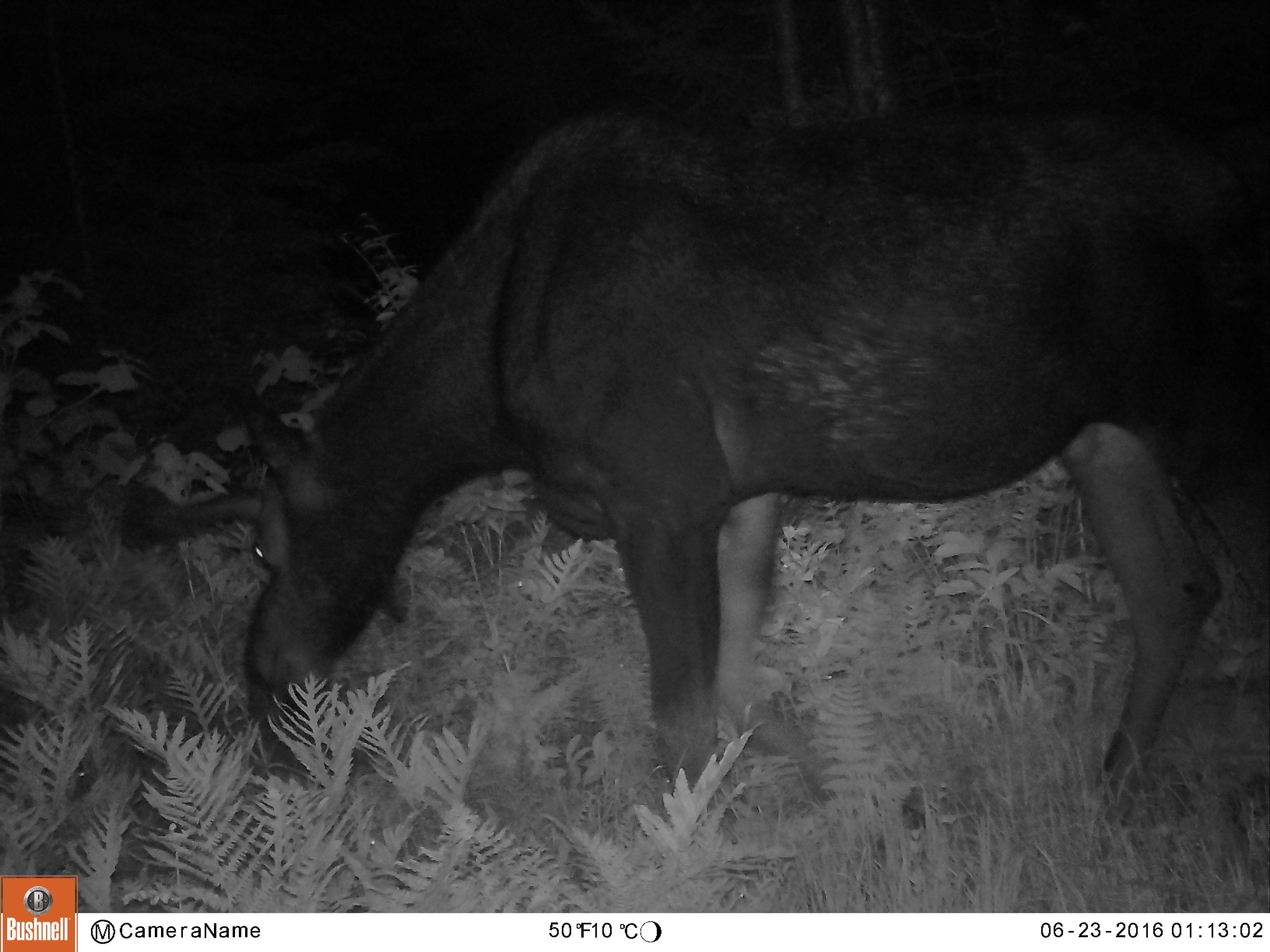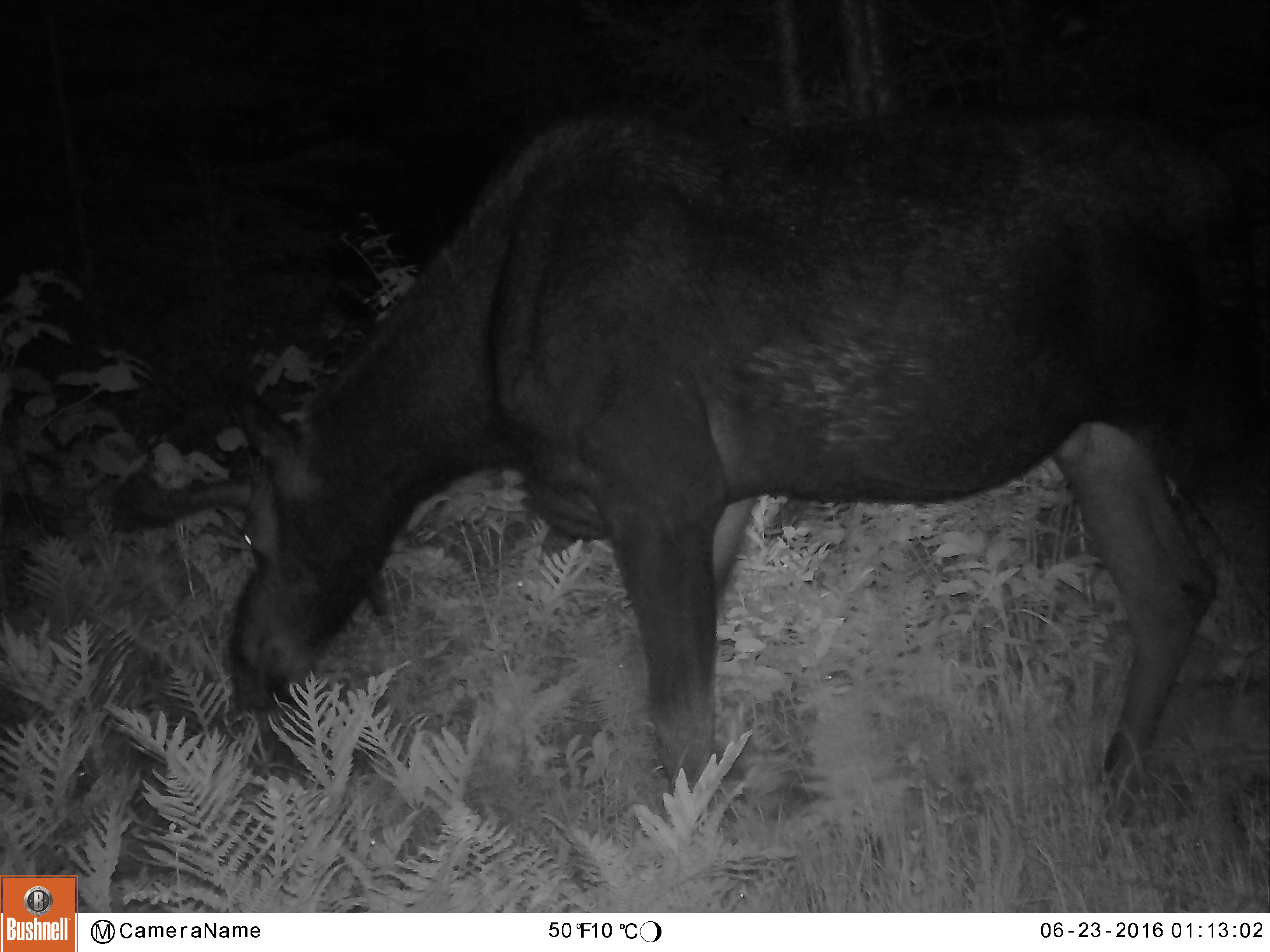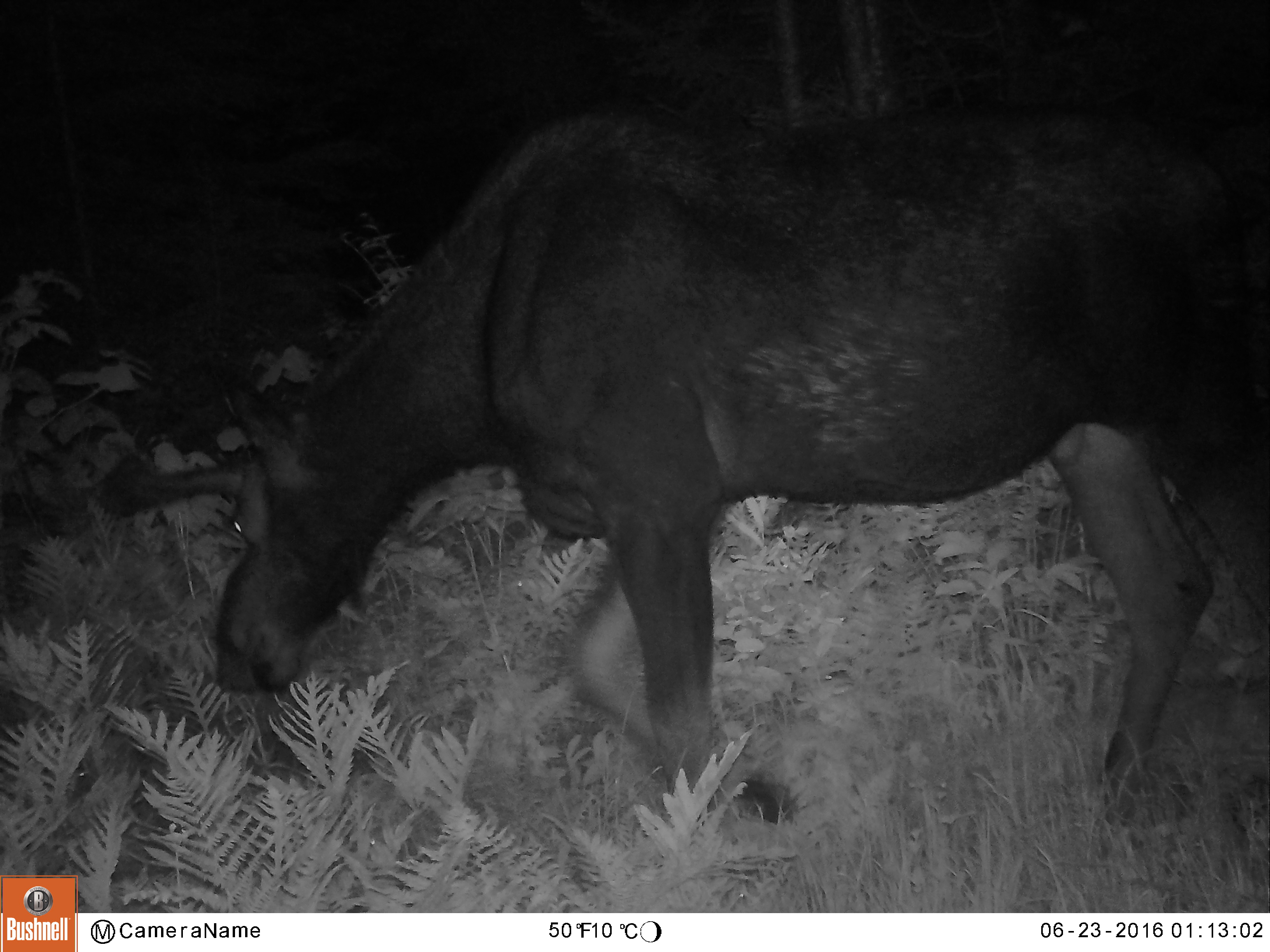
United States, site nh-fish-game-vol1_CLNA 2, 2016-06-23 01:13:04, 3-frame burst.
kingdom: Animalia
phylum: Chordata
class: Mammalia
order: Artiodactyla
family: Cervidae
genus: Alces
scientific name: Alces alces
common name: moose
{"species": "moose (Alces alces)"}